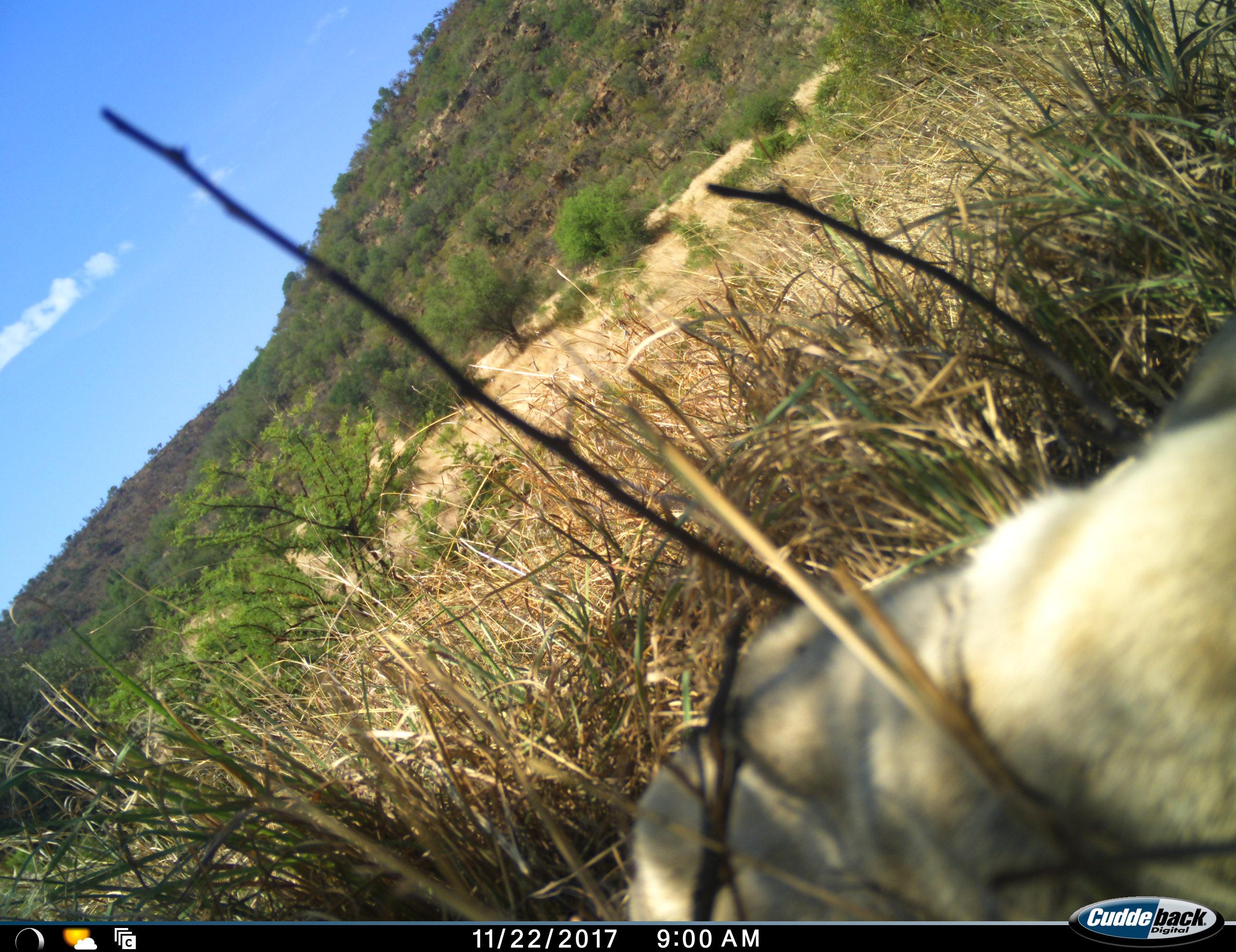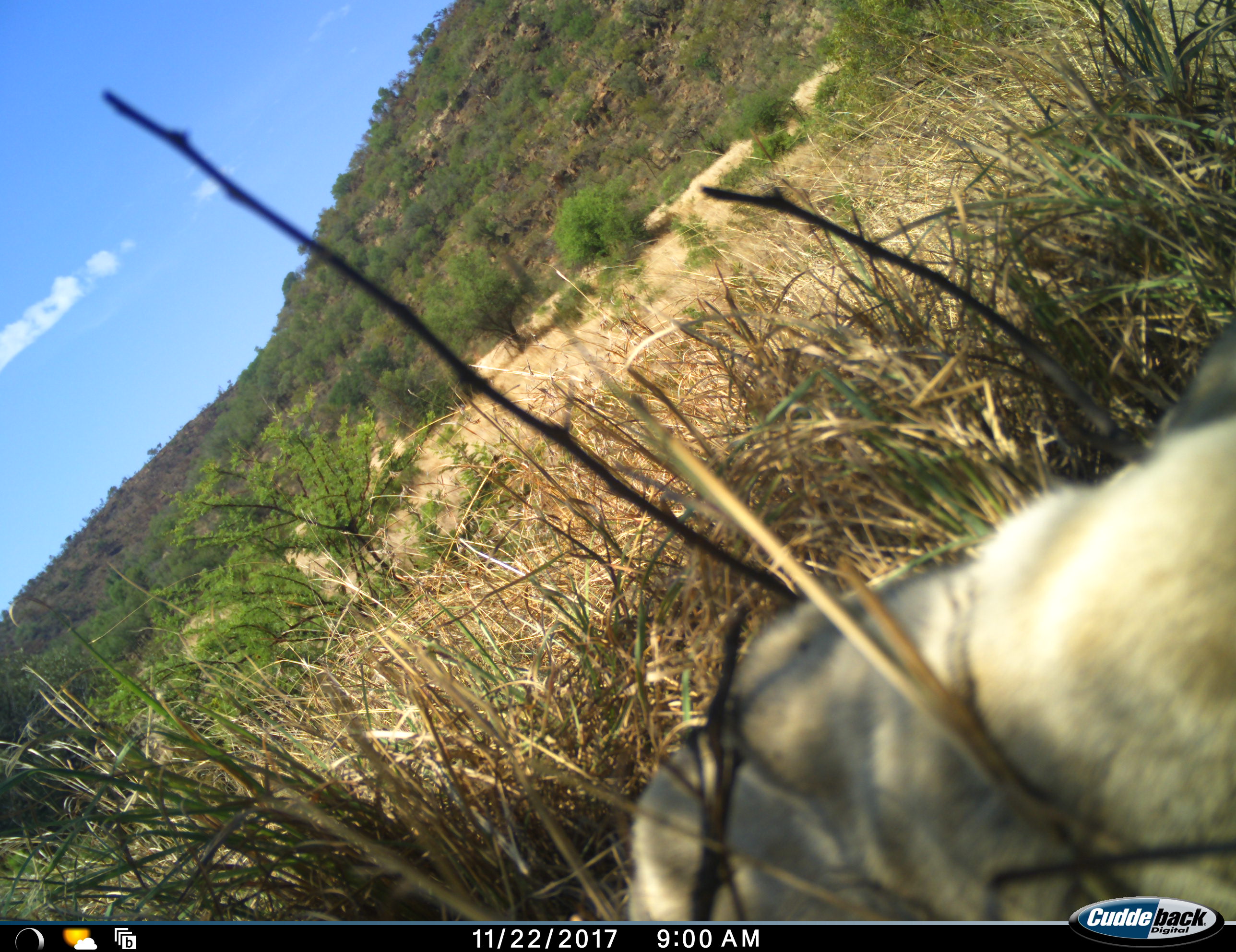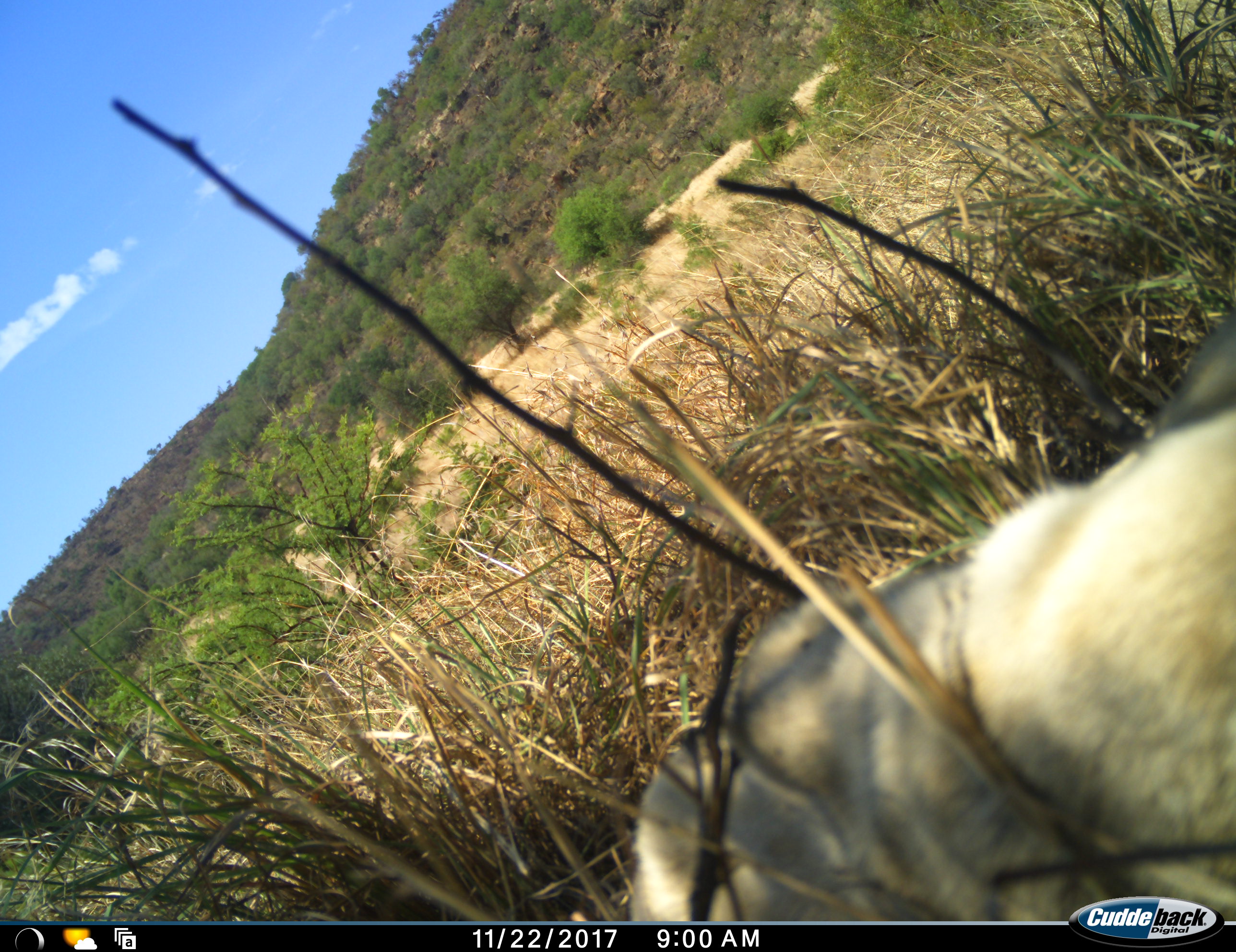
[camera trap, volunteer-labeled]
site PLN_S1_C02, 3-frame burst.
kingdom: Animalia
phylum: Chordata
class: Mammalia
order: Carnivora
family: Felidae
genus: Panthera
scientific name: Panthera leo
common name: lion female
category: lionfemale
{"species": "lionfemale (lion female) (Panthera leo)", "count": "1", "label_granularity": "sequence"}